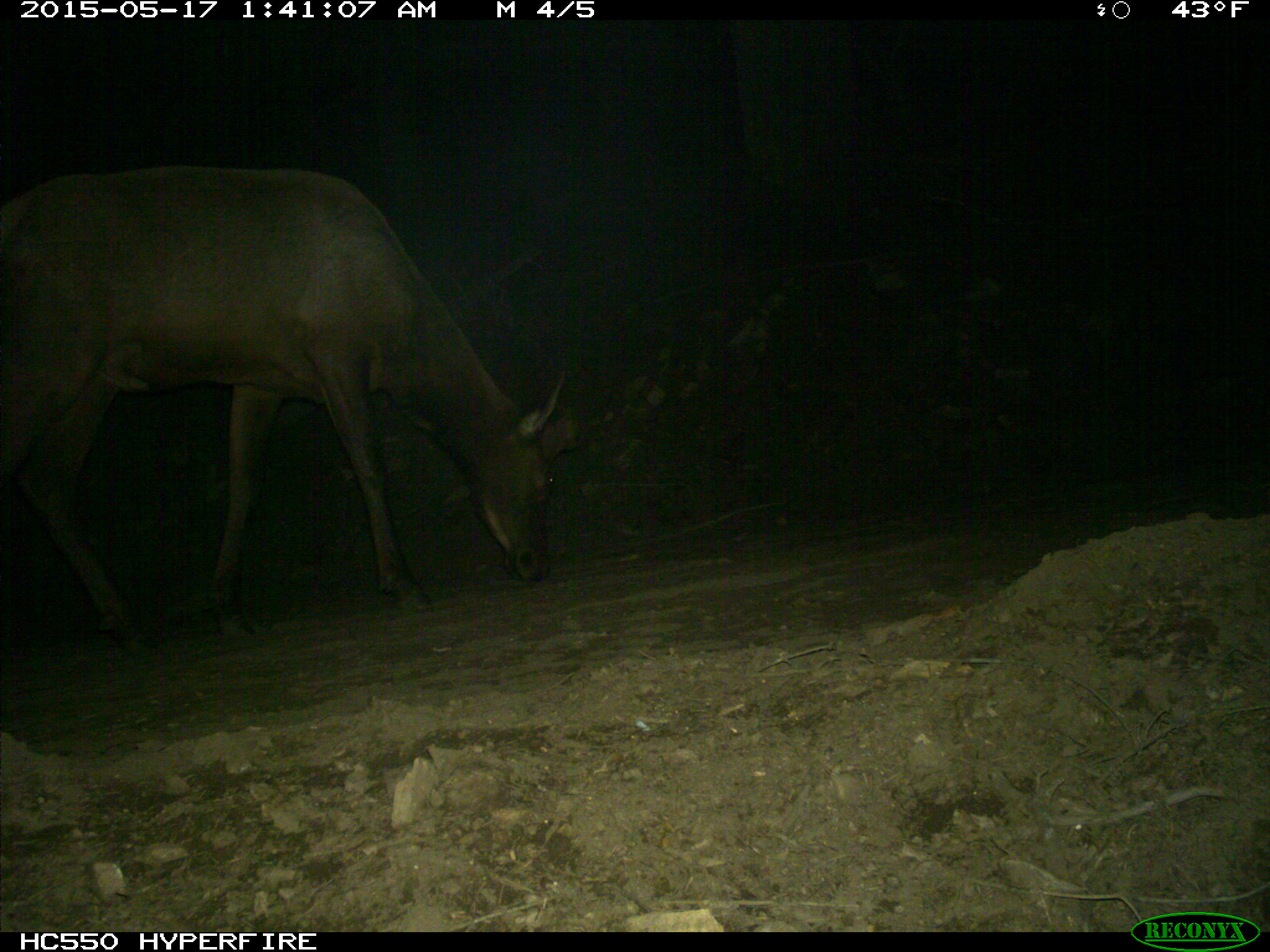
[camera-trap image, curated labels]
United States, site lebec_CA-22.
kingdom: Animalia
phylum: Chordata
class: Mammalia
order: Artiodactyla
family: Cervidae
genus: Cervus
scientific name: Cervus canadensis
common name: elk